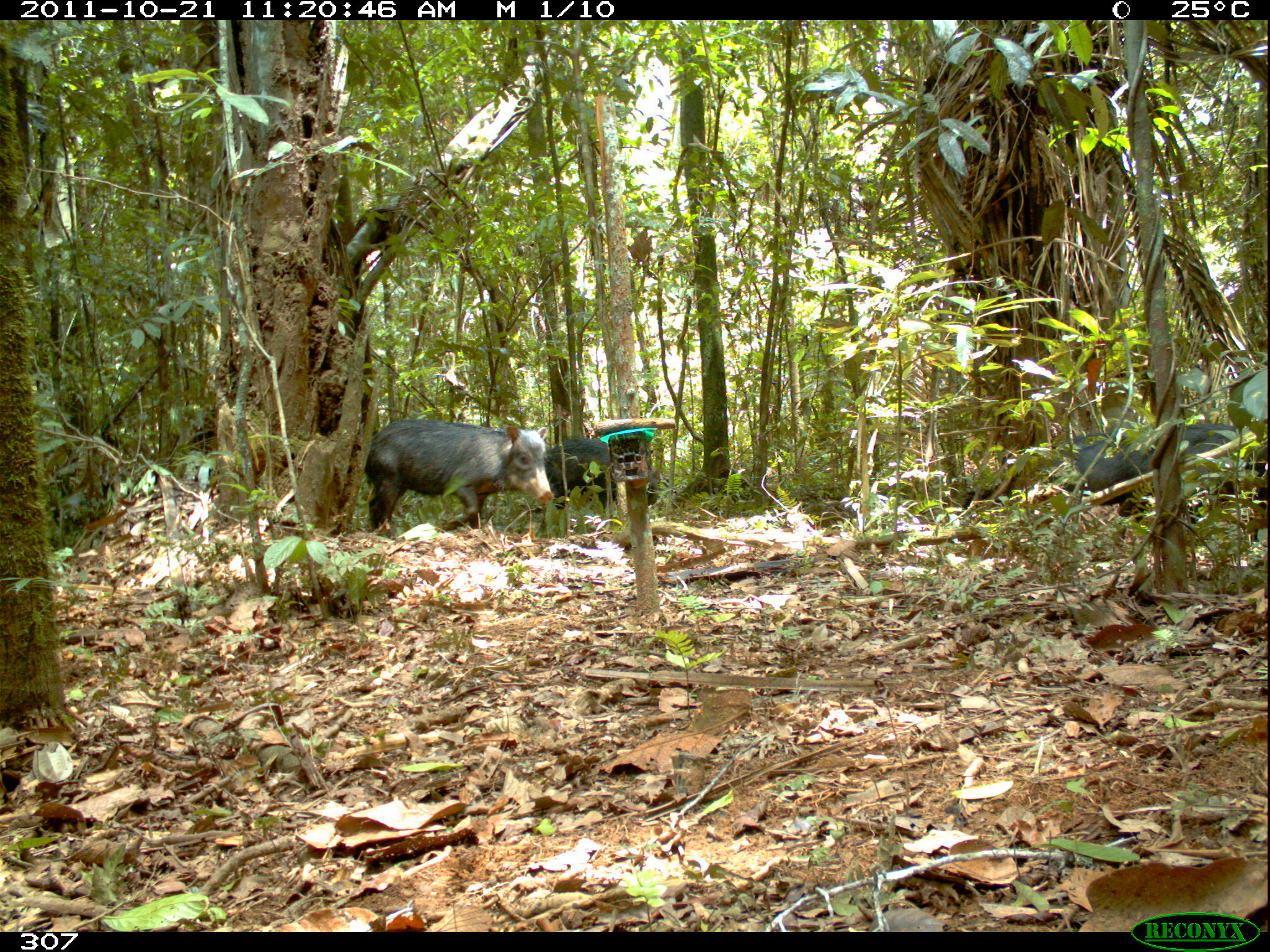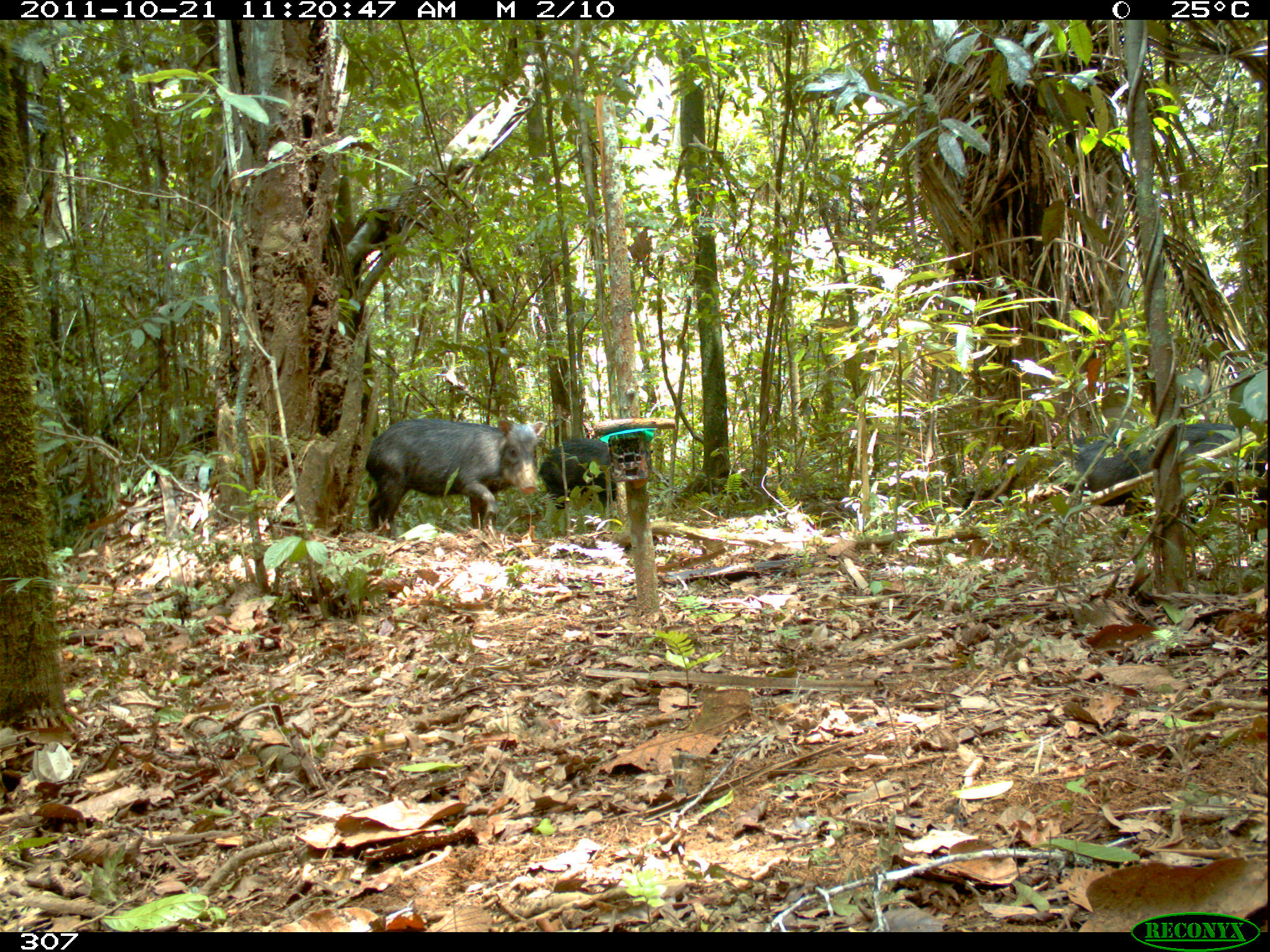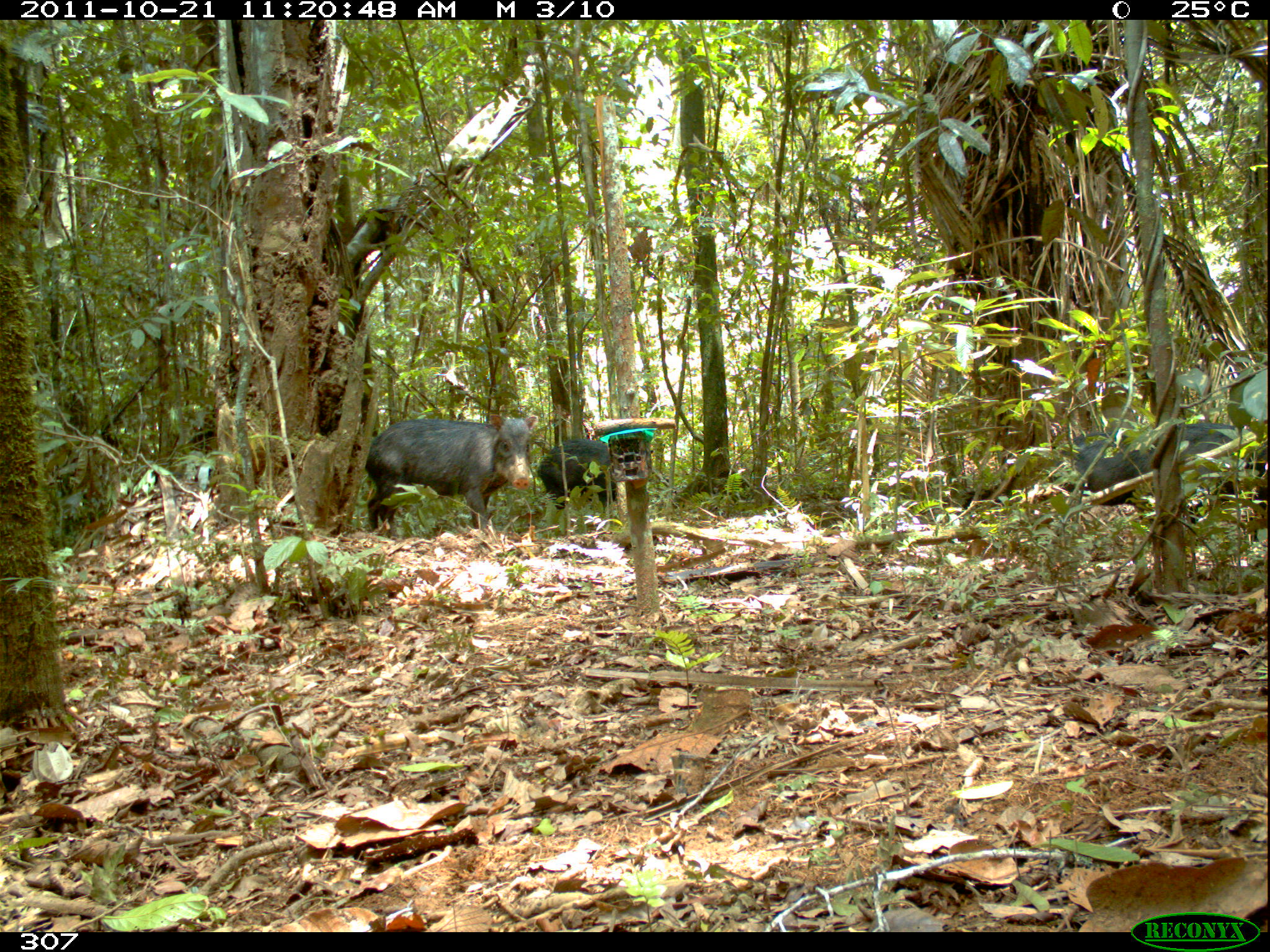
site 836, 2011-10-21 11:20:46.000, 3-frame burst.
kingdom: Animalia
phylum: Chordata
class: Mammalia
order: Artiodactyla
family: Tayassuidae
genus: Tayassu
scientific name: Tayassu pecari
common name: white-lipped peccary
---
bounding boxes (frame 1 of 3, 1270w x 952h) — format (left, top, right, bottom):
tayassu pecari: (1035, 422, 1264, 541); (363, 418, 554, 538); (542, 437, 661, 510)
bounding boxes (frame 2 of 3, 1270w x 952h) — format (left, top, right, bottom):
tayassu pecari: (1051, 421, 1251, 545); (365, 418, 545, 538); (537, 438, 669, 514); (1223, 441, 1269, 511)